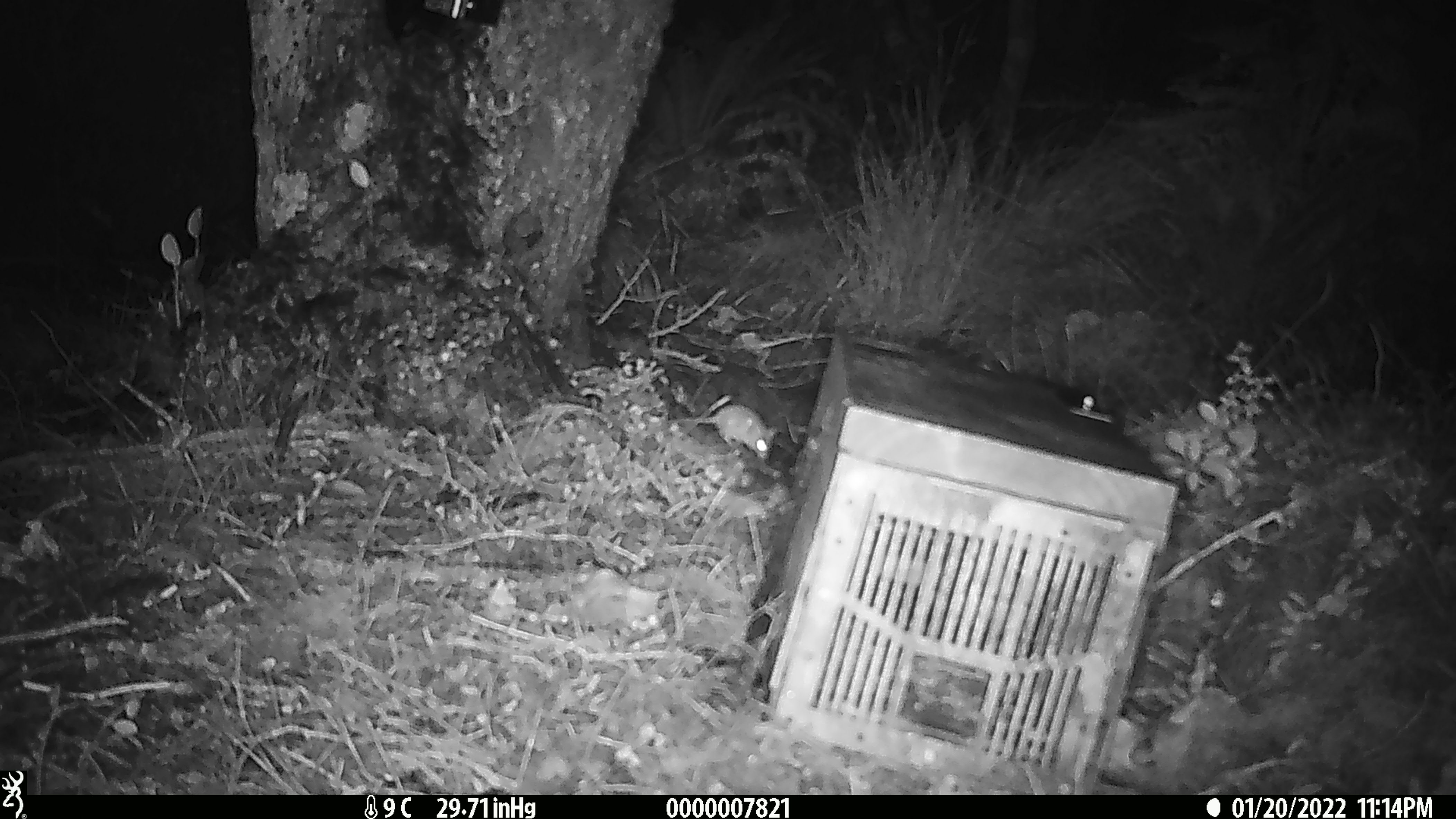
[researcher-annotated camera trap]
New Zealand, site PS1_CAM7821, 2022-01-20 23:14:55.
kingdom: Animalia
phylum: Chordata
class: Mammalia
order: Rodentia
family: Muridae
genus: Mus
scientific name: Mus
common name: mouse